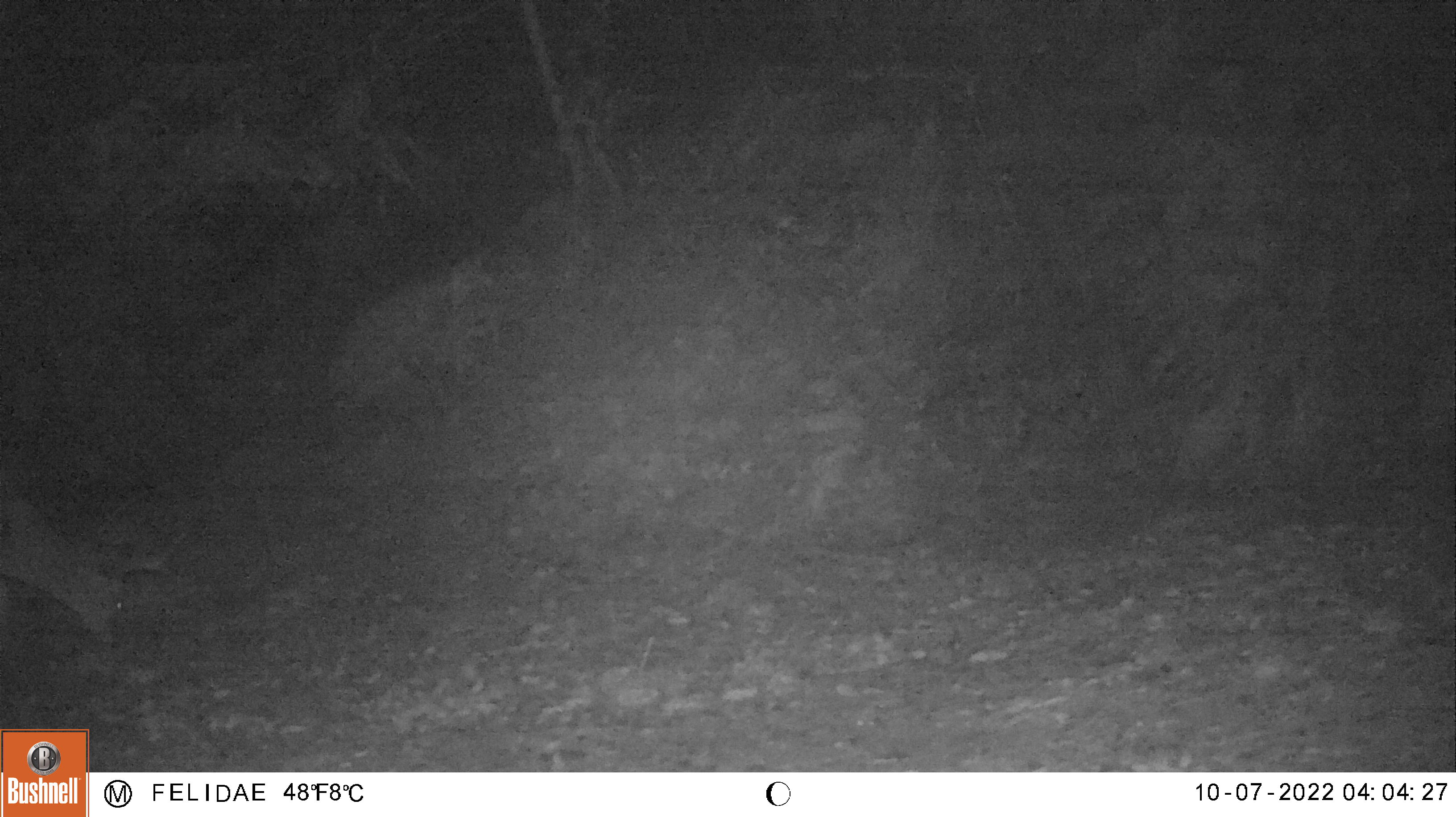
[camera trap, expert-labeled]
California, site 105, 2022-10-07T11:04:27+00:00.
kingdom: Animalia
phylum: Chordata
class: Mammalia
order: Artiodactyla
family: Cervidae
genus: Odocoileus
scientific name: Odocoileus hemionus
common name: mule deer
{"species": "mule deer (Odocoileus hemionus)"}